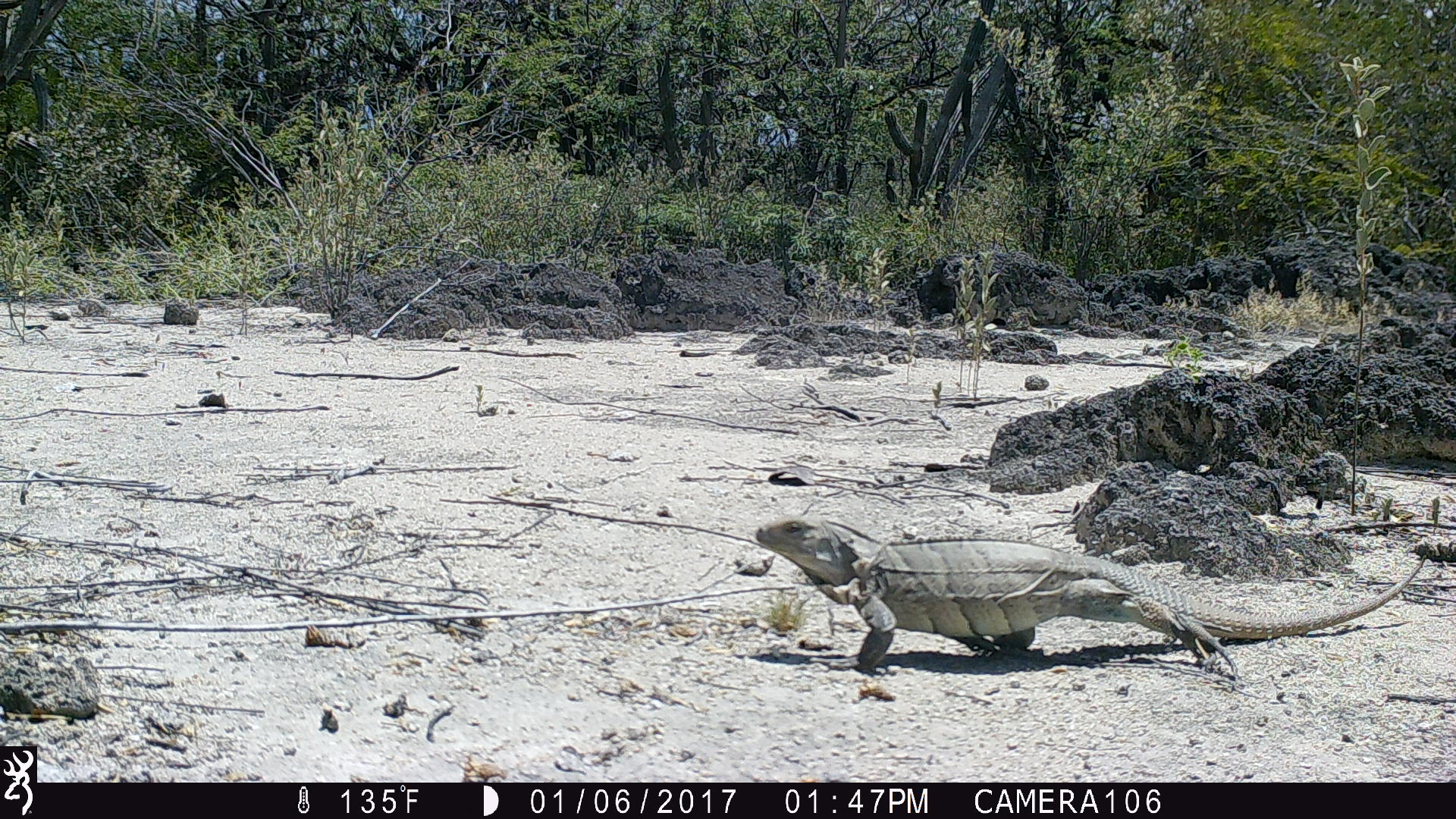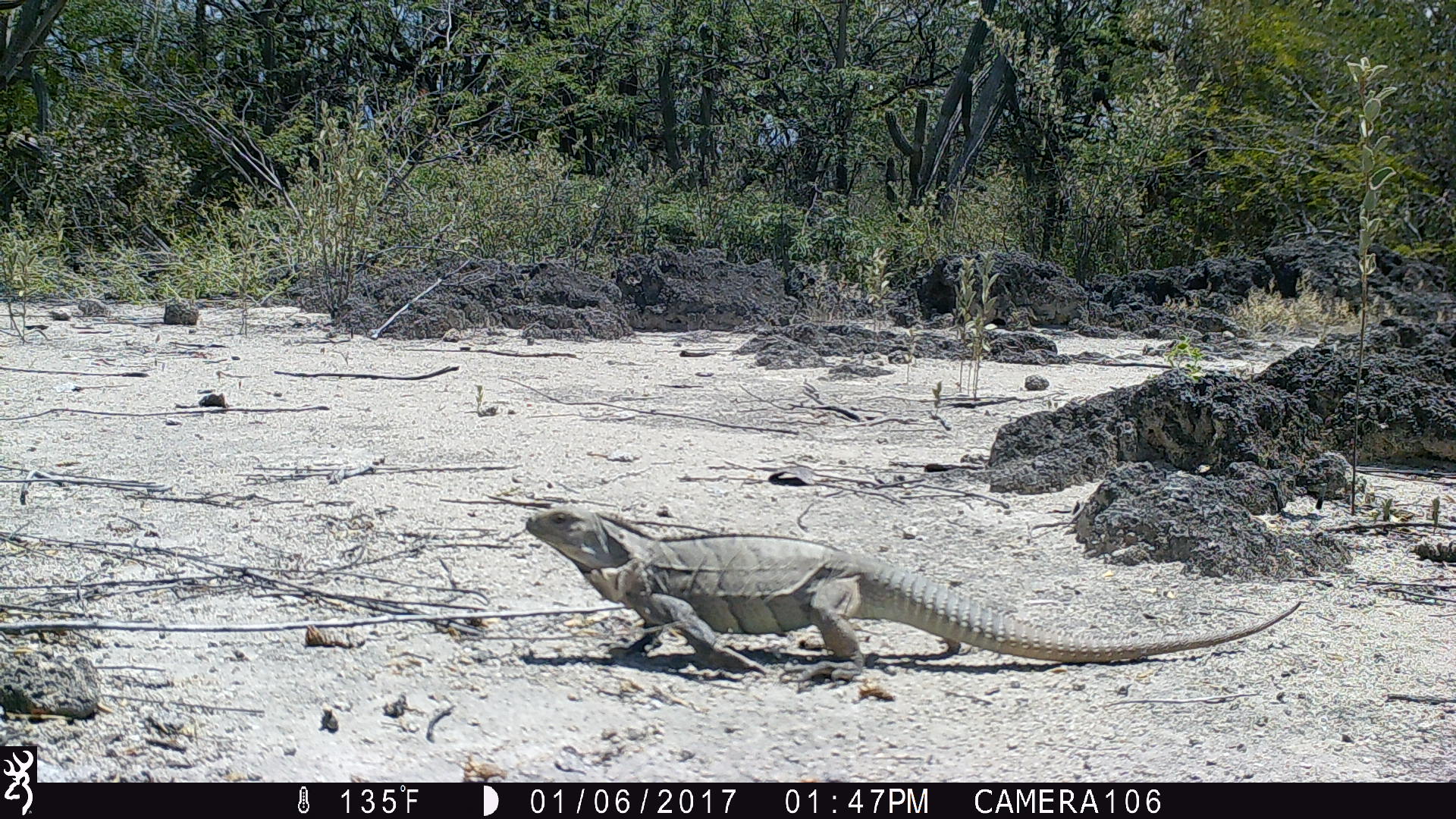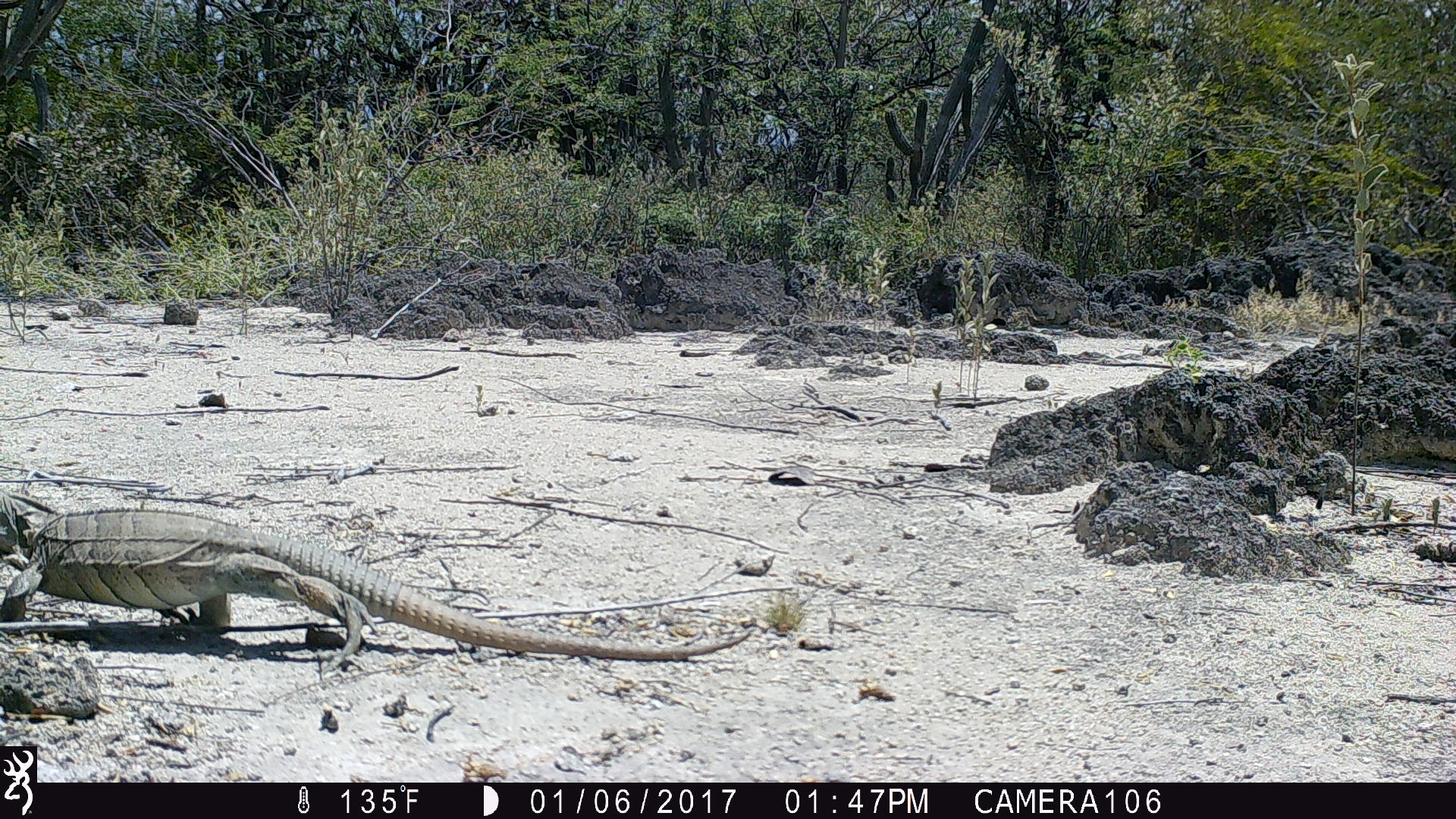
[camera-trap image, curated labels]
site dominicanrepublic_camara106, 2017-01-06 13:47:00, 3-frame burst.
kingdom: Animalia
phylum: Chordata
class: Reptilia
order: Squamata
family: Iguanidae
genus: Iguana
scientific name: Iguana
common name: typical iguanas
Iguana (typical iguanas).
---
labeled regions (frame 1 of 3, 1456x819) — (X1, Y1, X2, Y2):
iguana: (736, 511, 1432, 686)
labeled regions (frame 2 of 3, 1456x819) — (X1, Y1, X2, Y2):
iguana: (512, 499, 1312, 667)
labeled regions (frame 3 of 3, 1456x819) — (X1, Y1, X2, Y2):
iguana: (0, 486, 756, 681)